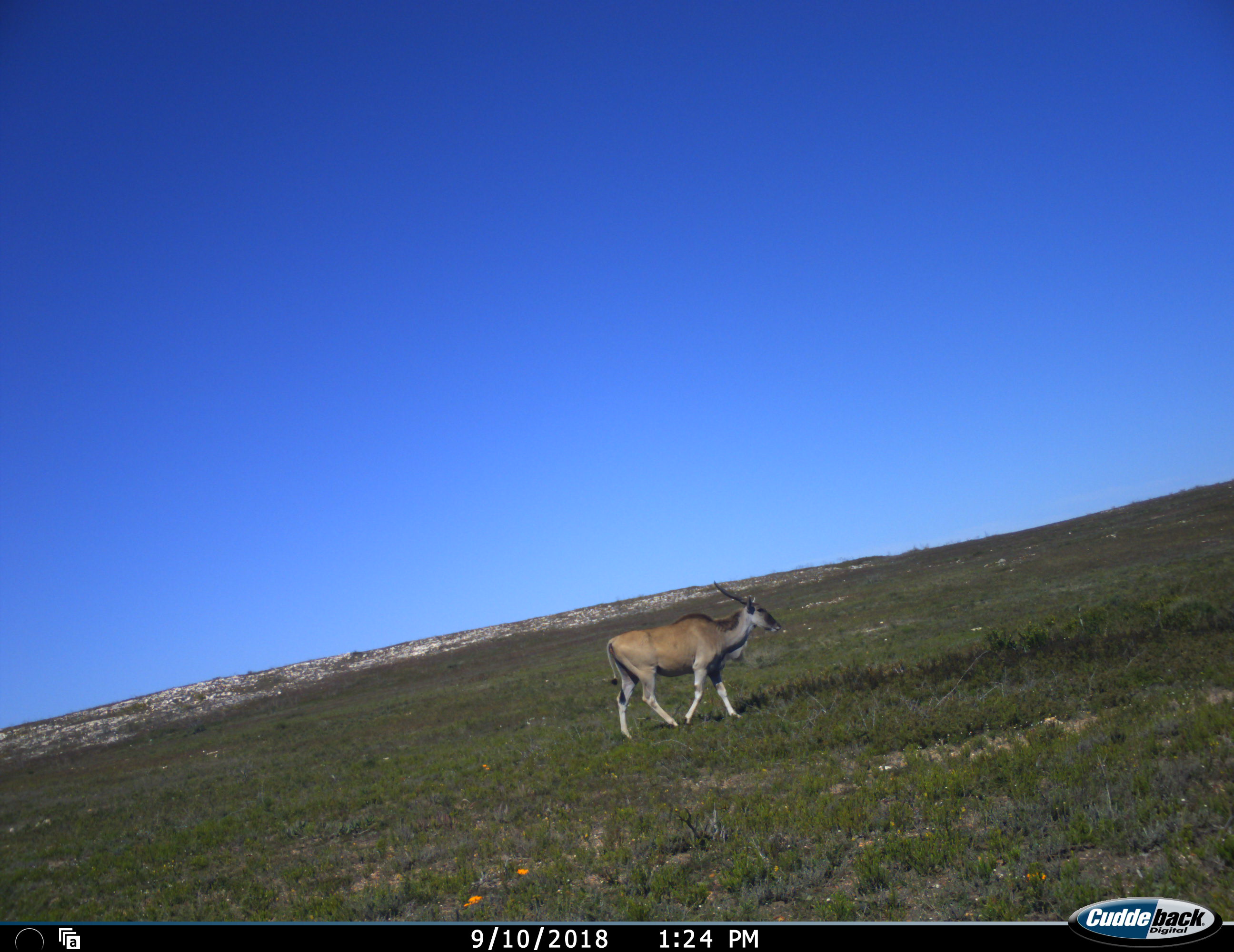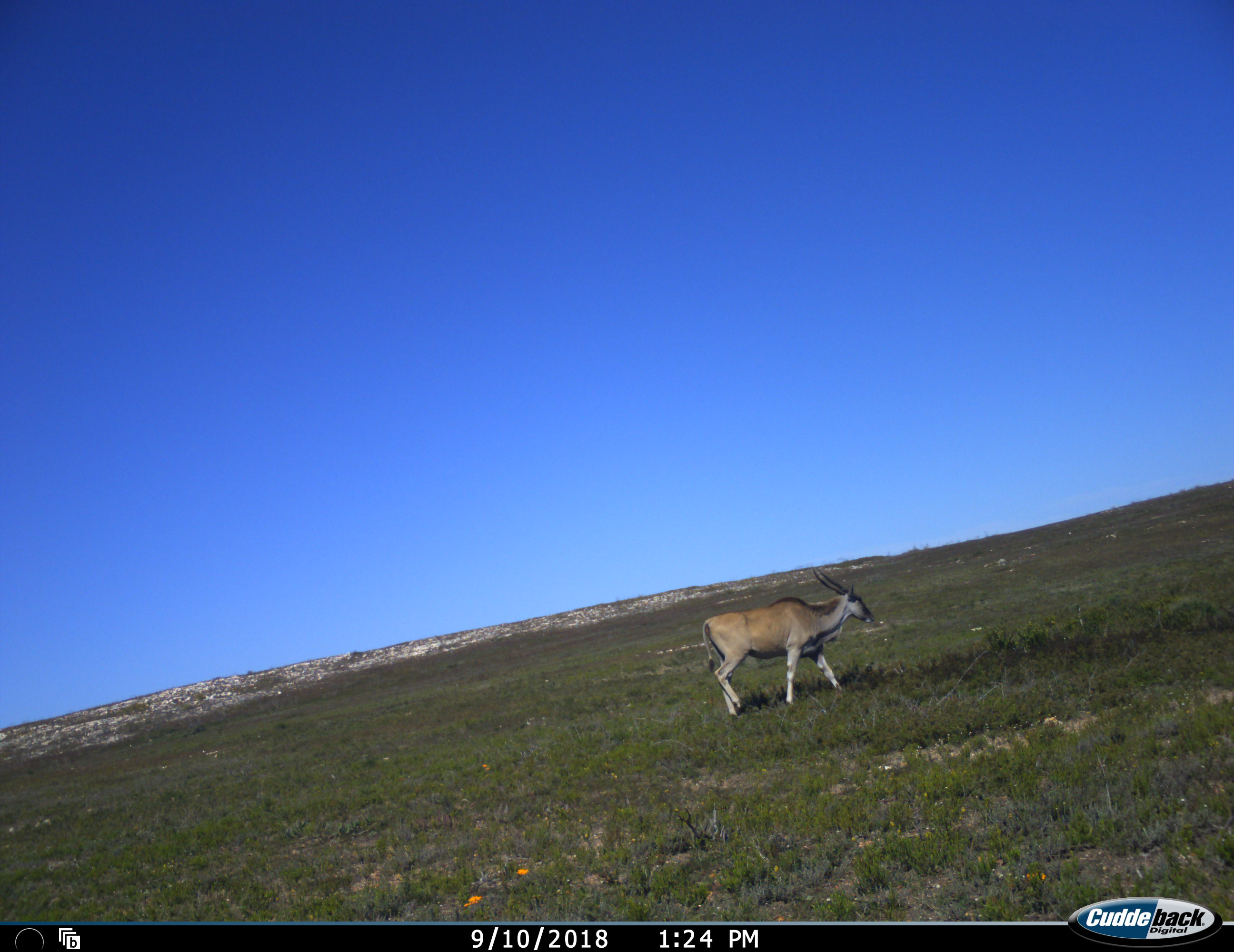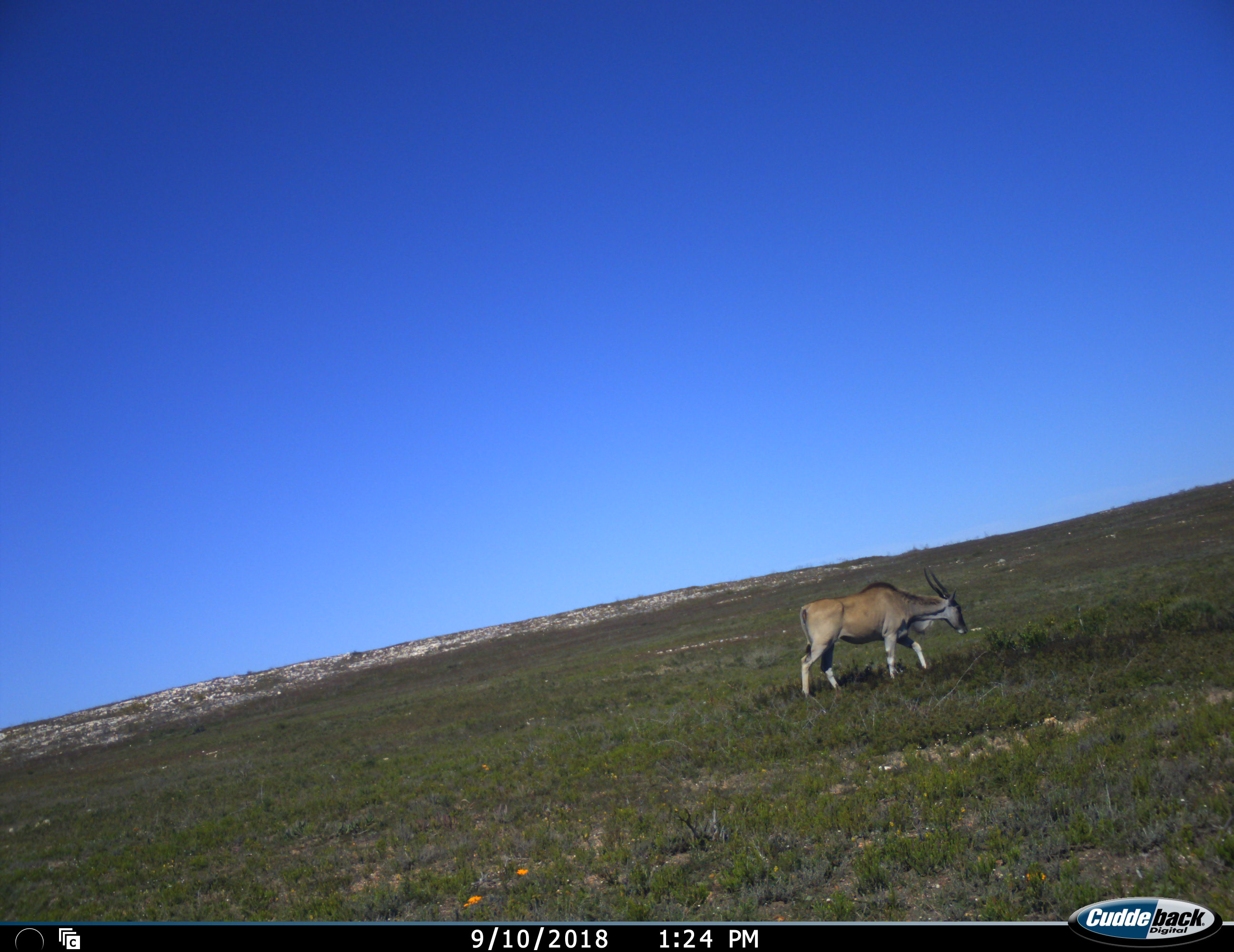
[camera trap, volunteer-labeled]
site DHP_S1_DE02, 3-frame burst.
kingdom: Animalia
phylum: Chordata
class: Mammalia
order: Artiodactyla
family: Bovidae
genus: Tragelaphus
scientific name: Tragelaphus oryx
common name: eland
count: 1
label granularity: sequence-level